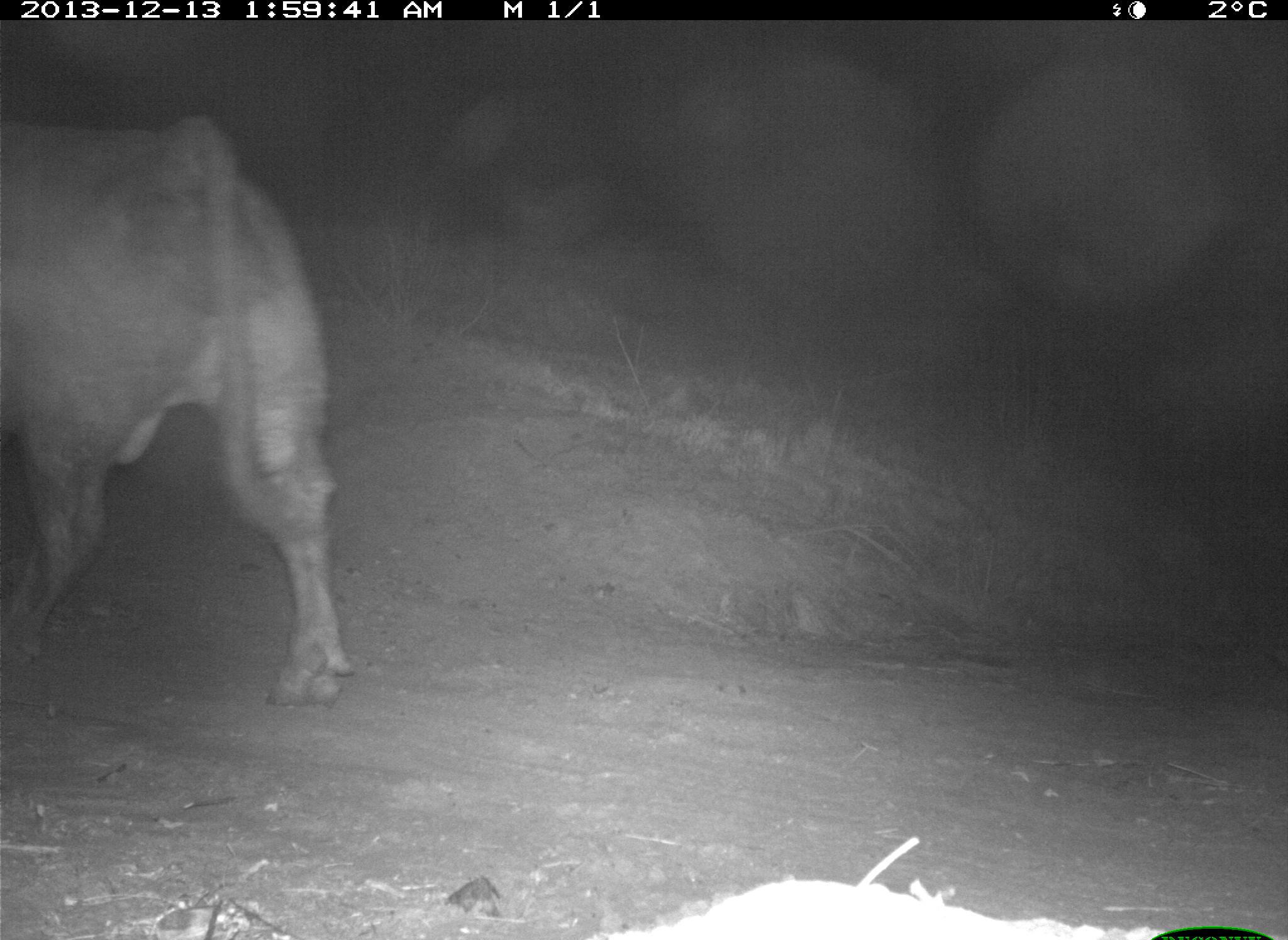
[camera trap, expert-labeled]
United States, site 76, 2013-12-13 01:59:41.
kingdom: Animalia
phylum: Chordata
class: Mammalia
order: Artiodactyla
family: Bovidae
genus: Bos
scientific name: Bos taurus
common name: cow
Cow (Bos taurus).